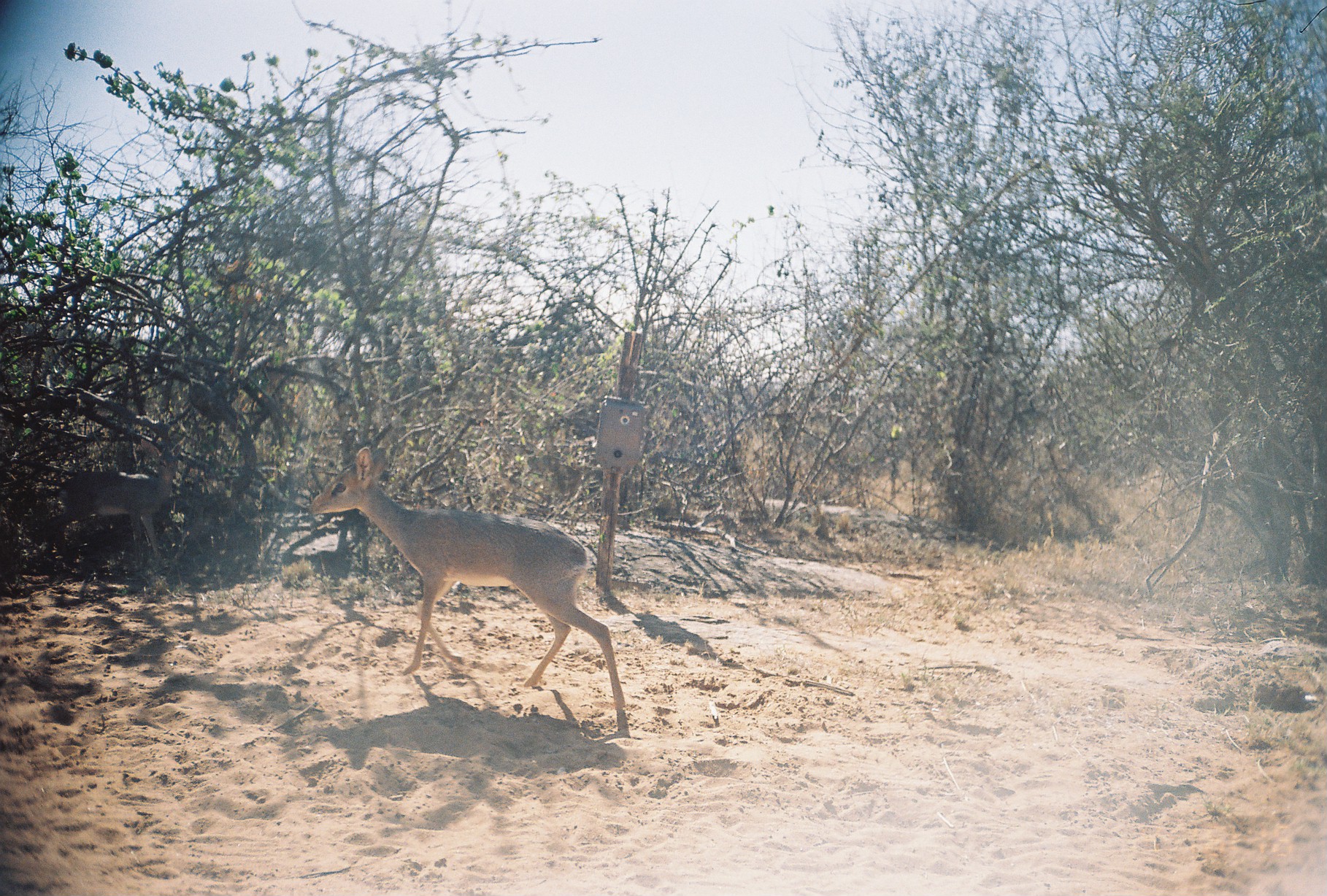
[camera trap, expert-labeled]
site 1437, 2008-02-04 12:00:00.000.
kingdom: Animalia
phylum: Chordata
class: Mammalia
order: Artiodactyla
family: Bovidae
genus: Madoqua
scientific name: Madoqua guentheri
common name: günther's dik-dik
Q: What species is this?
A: Madoqua guentheri (günther's dik-dik).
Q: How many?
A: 2.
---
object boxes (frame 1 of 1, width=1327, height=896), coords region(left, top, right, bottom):
madoqua guentheri: region(306, 446, 624, 712); region(40, 433, 188, 560)